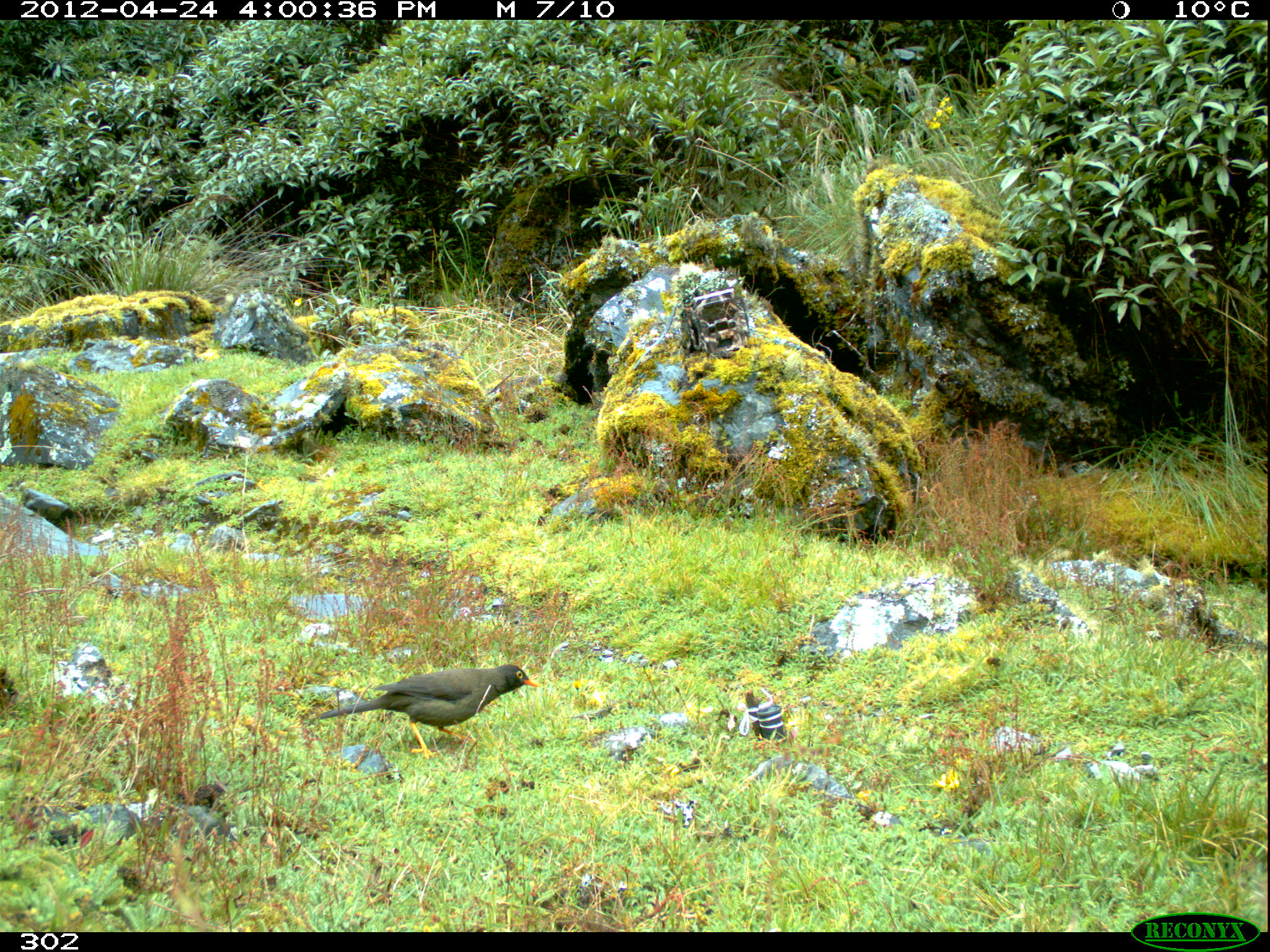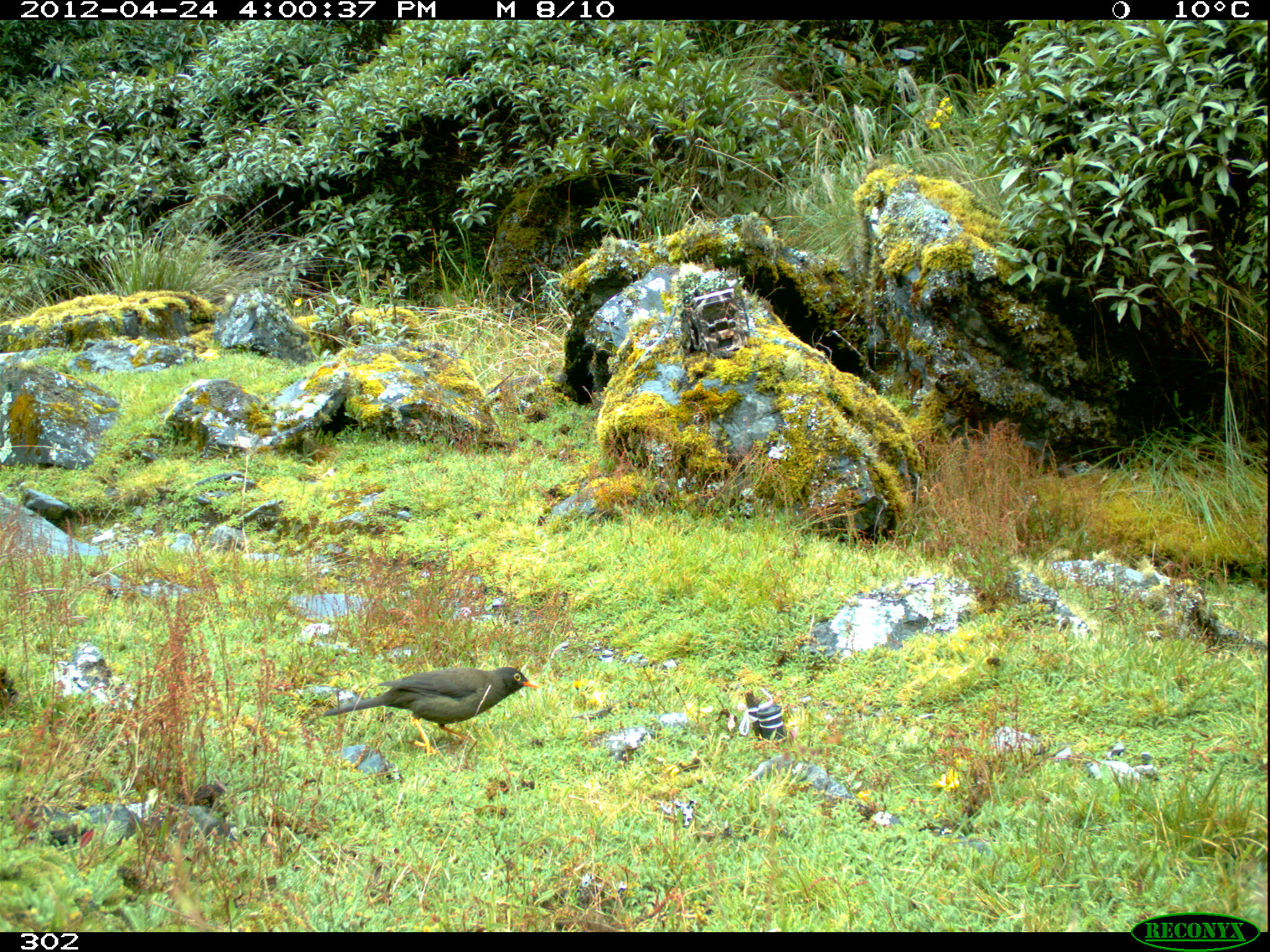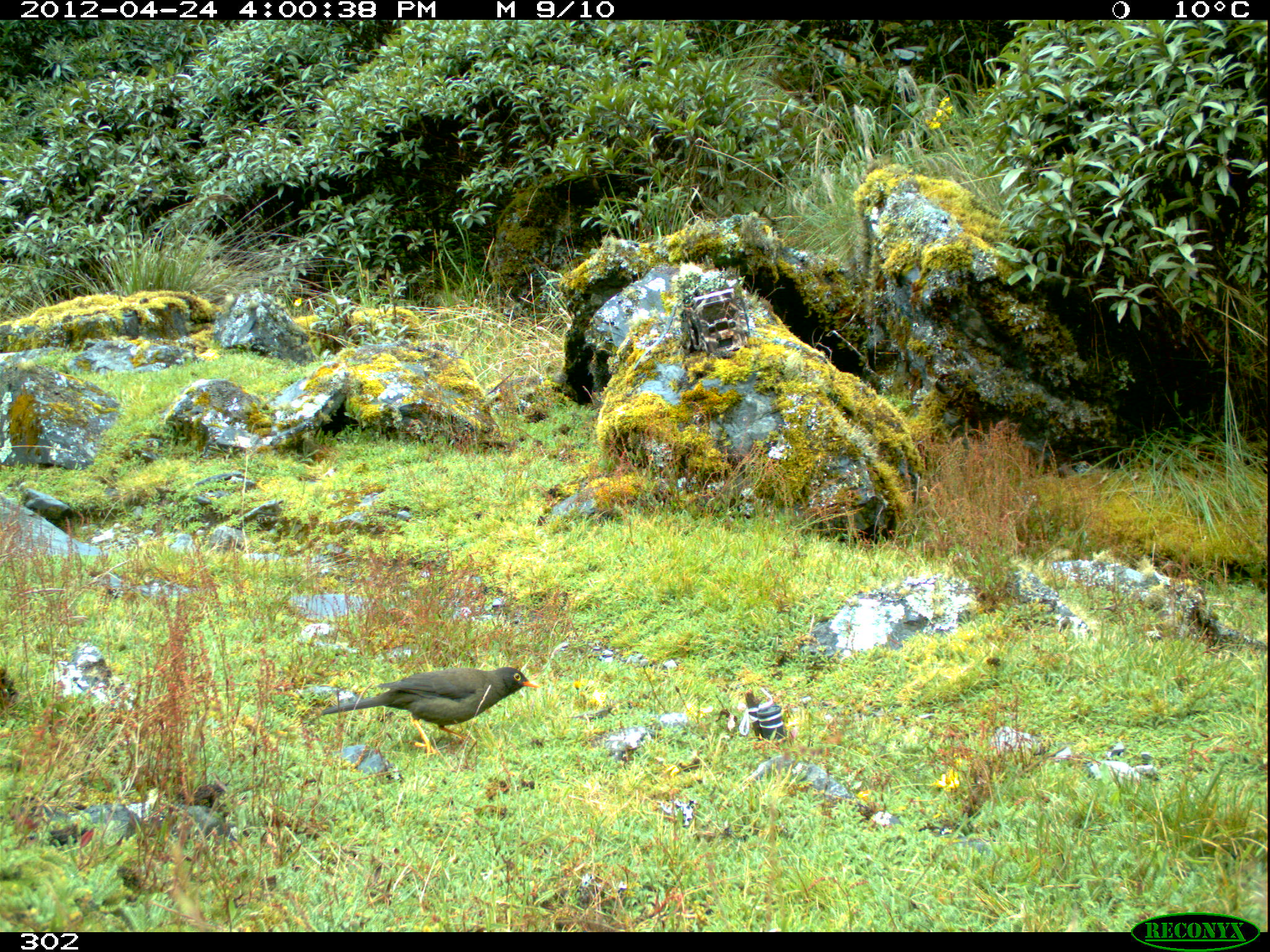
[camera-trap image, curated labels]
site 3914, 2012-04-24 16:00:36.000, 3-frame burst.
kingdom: Animalia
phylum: Chordata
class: Aves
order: Passeriformes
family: Turdidae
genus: Turdus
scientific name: Turdus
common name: true thrushes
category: turdus sp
Turdus sp (true thrushes) (Turdus).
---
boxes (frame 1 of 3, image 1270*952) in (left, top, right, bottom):
turdus sp: (319, 663, 540, 759); (866, 529, 893, 543)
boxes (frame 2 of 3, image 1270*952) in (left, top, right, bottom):
turdus sp: (323, 666, 540, 755); (864, 526, 892, 544)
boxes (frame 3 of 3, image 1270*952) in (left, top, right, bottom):
turdus sp: (320, 666, 540, 755); (864, 527, 893, 544)